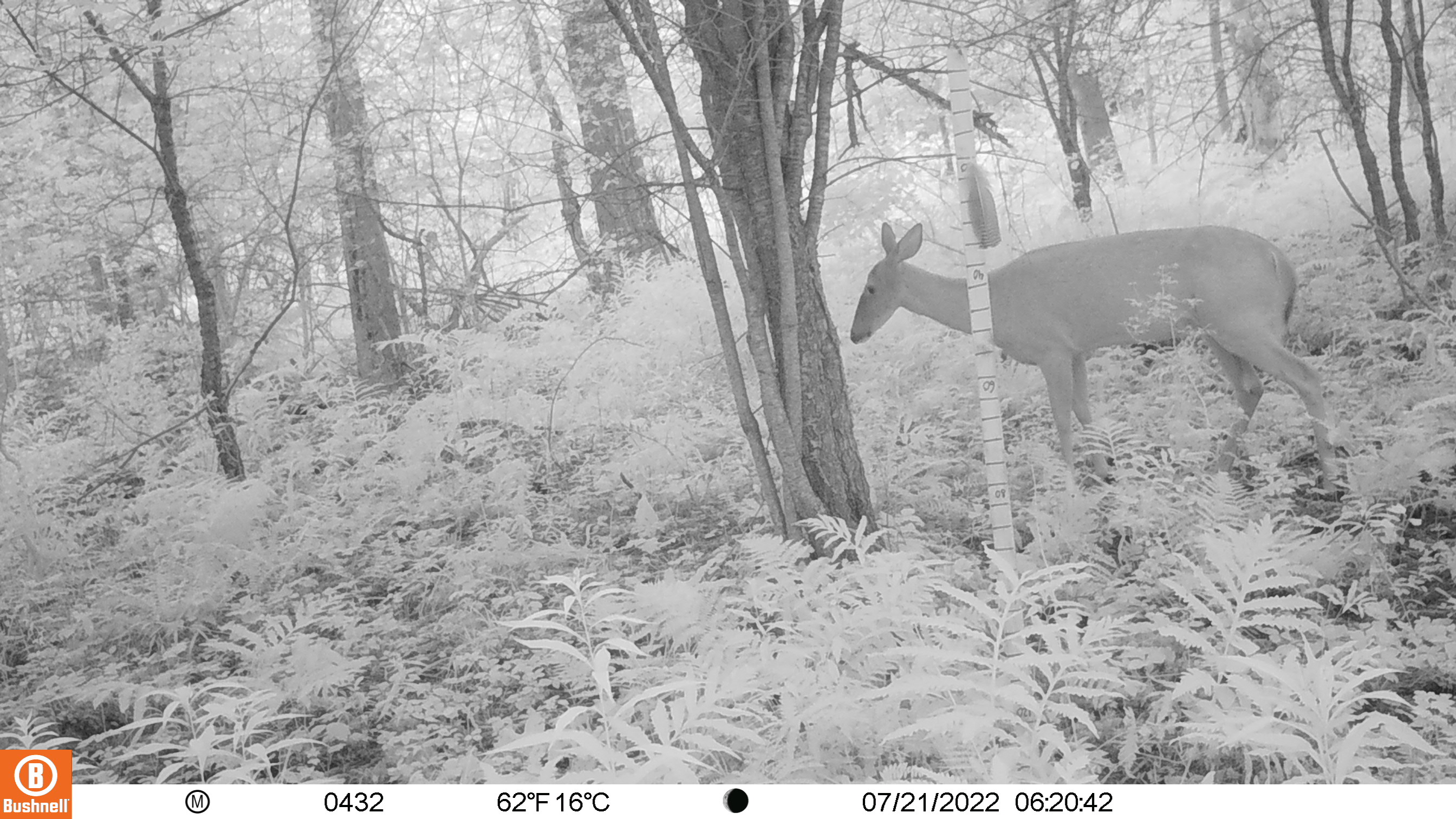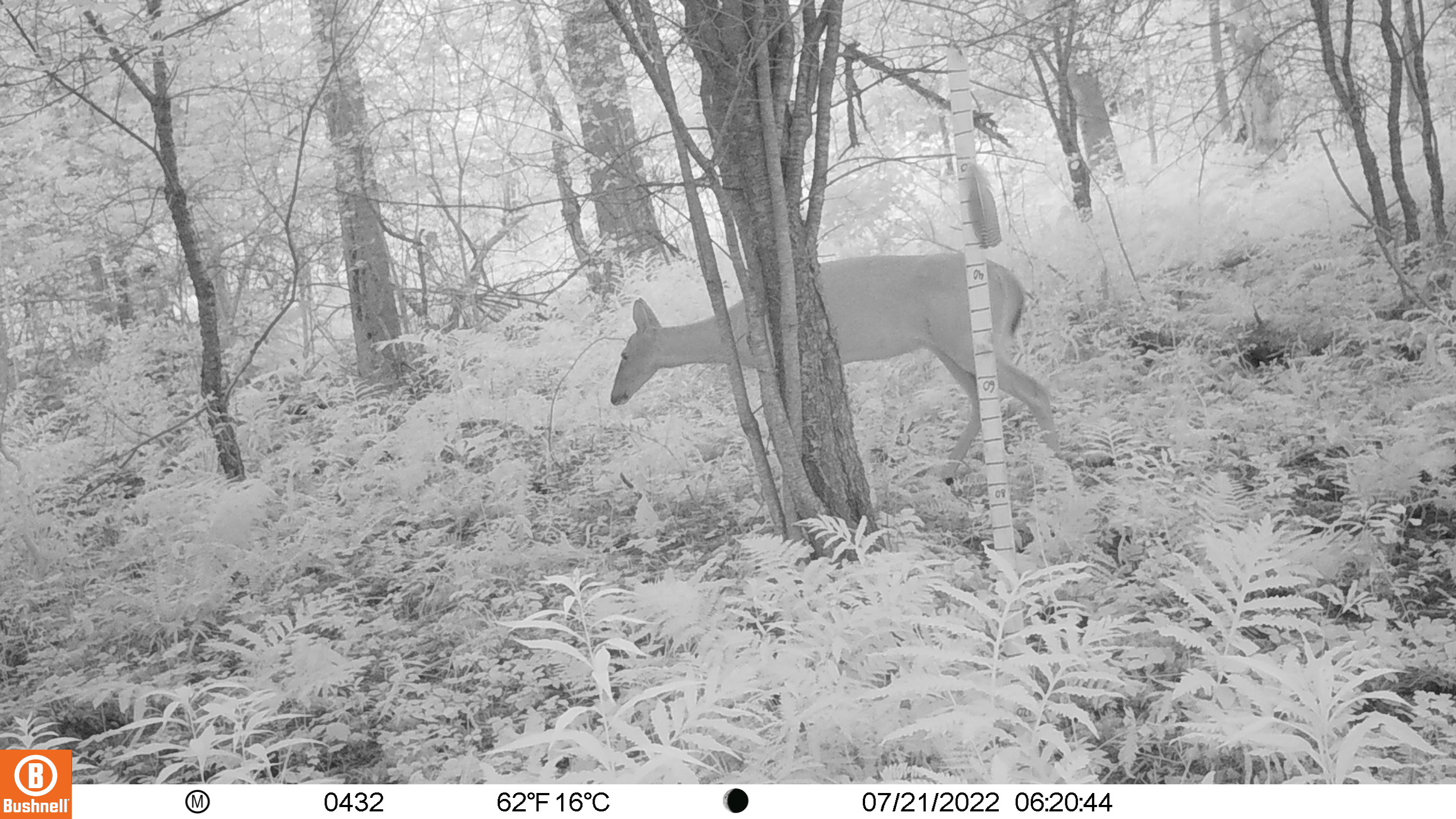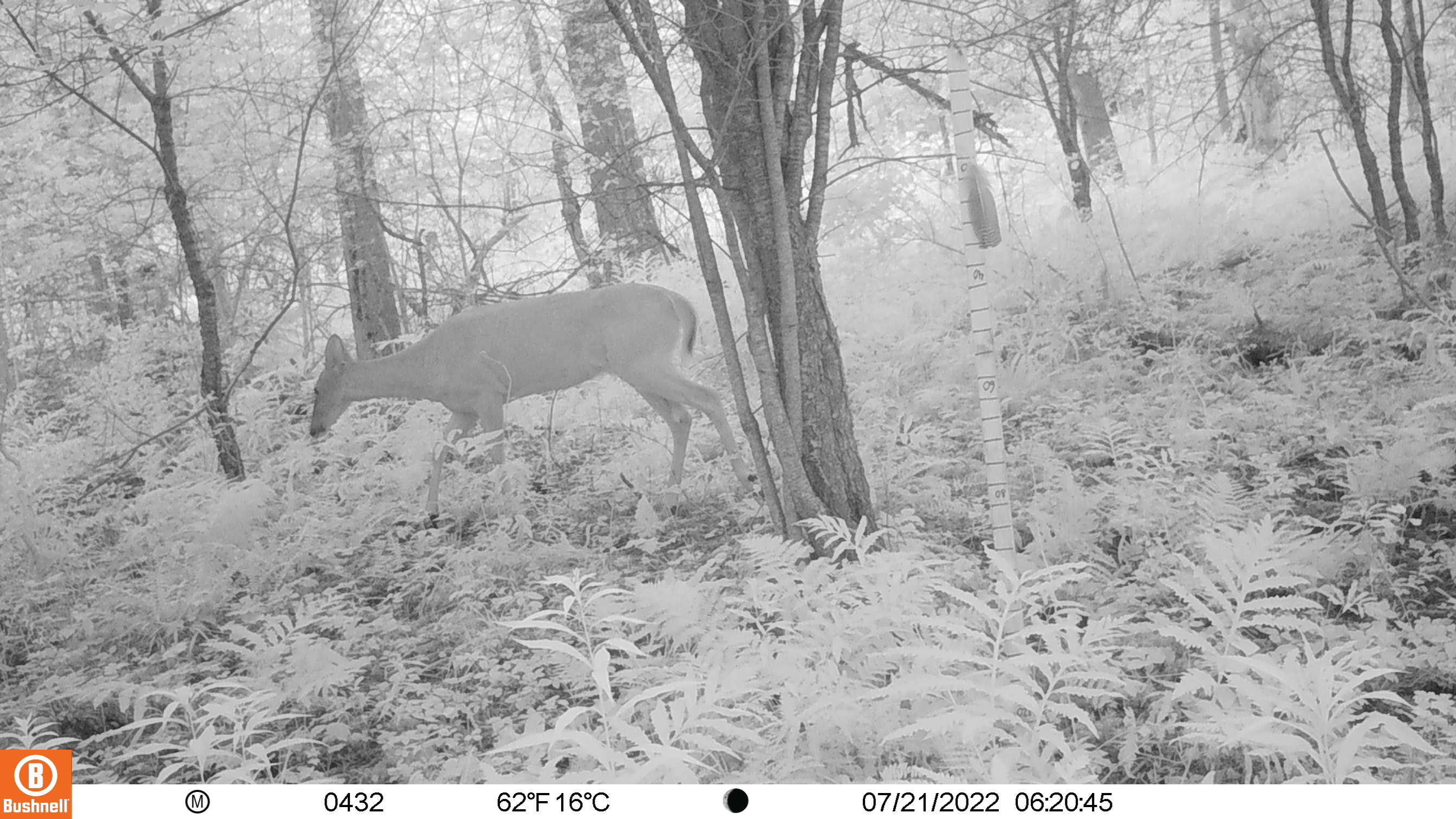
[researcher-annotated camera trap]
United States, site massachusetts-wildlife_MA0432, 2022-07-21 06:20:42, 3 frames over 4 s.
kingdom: Animalia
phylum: Chordata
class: Mammalia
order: Artiodactyla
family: Cervidae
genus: Odocoileus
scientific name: Odocoileus virginianus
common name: white-tailed deer